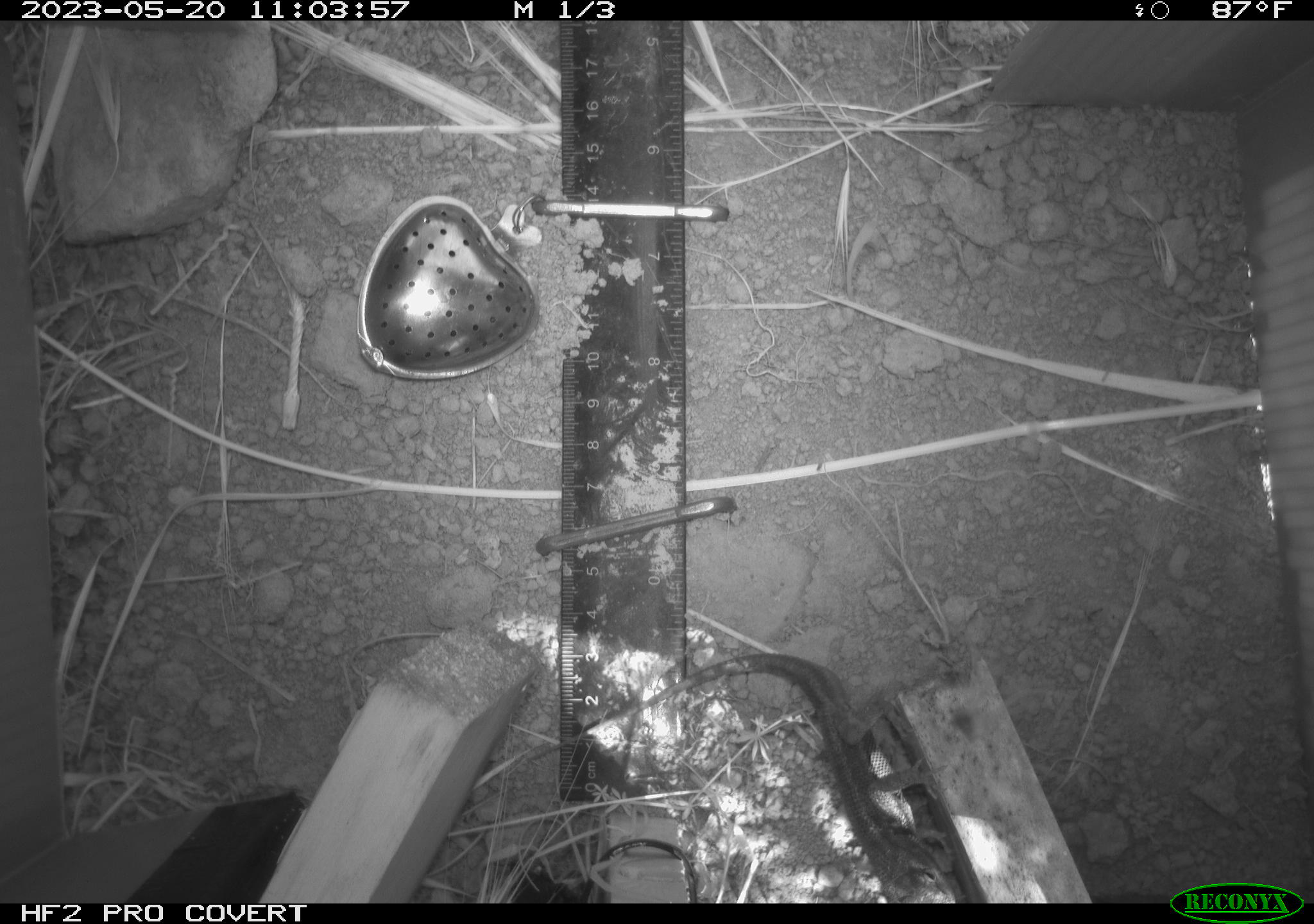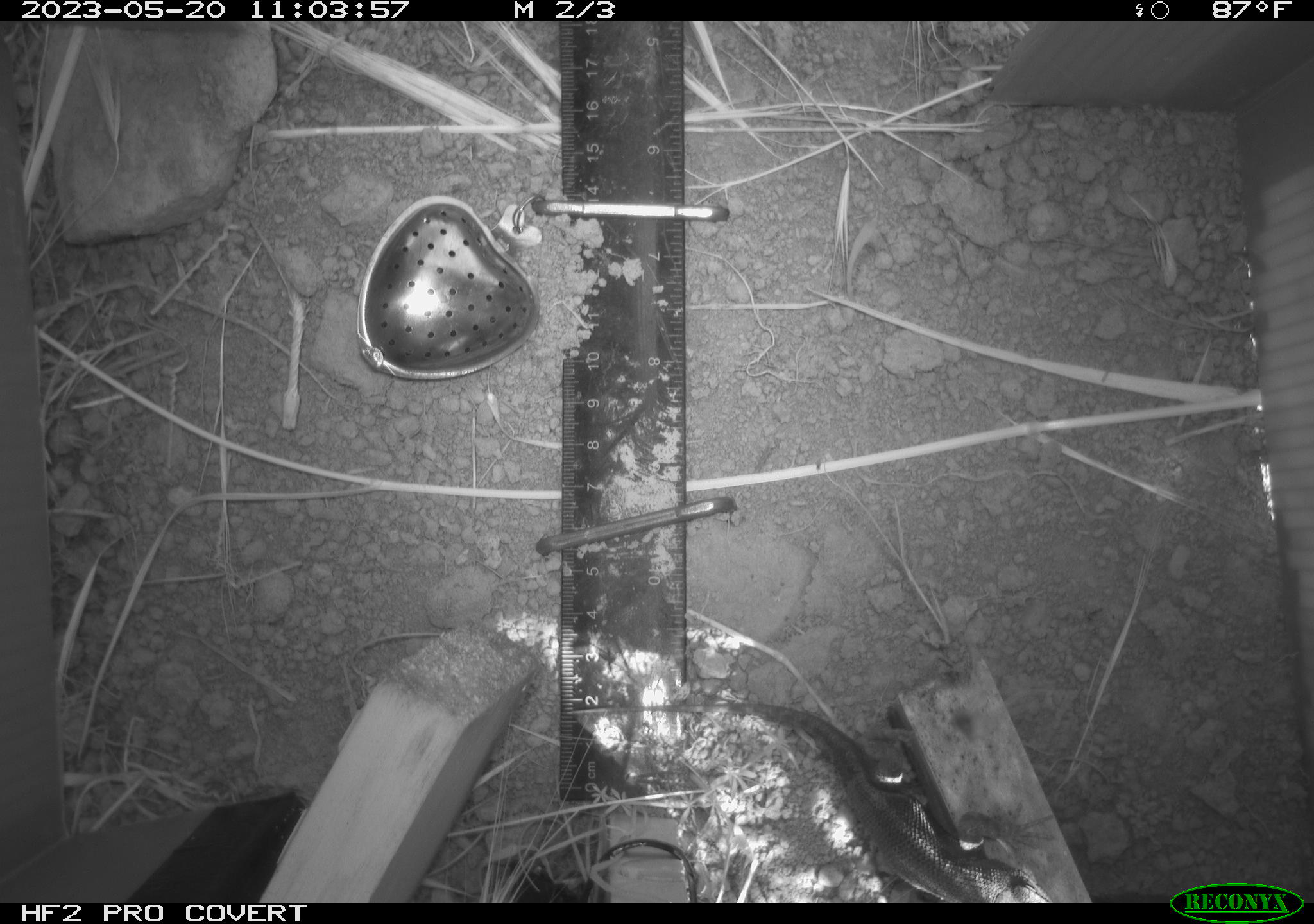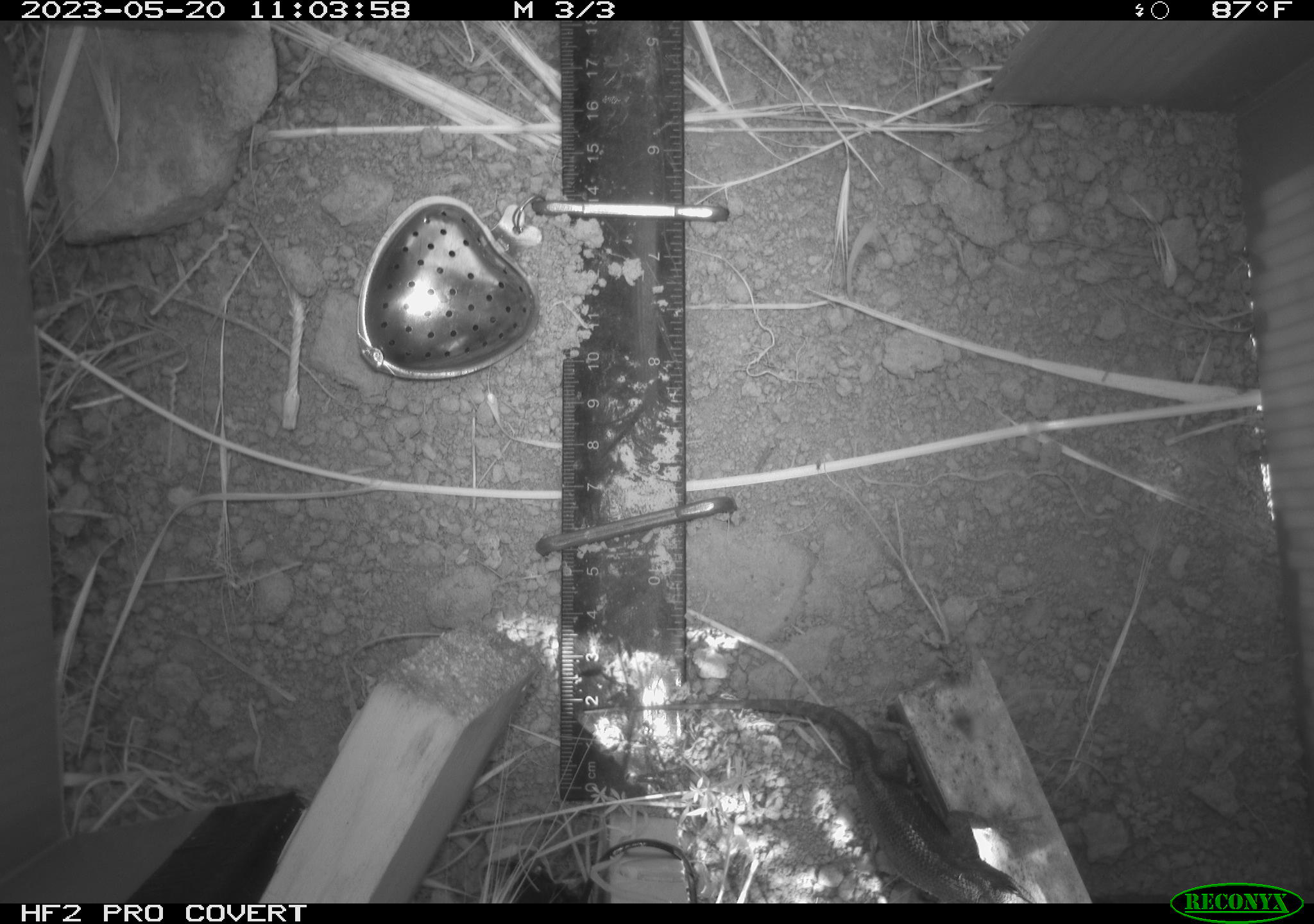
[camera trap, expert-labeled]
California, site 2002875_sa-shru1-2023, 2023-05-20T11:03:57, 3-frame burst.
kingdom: Animalia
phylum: Chordata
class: Reptilia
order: Squamata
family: Phrynosomatidae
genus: Sceloporus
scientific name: Sceloporus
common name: spiny lizards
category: sceloporus species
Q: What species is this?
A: Sceloporus species (spiny lizards) (Sceloporus).